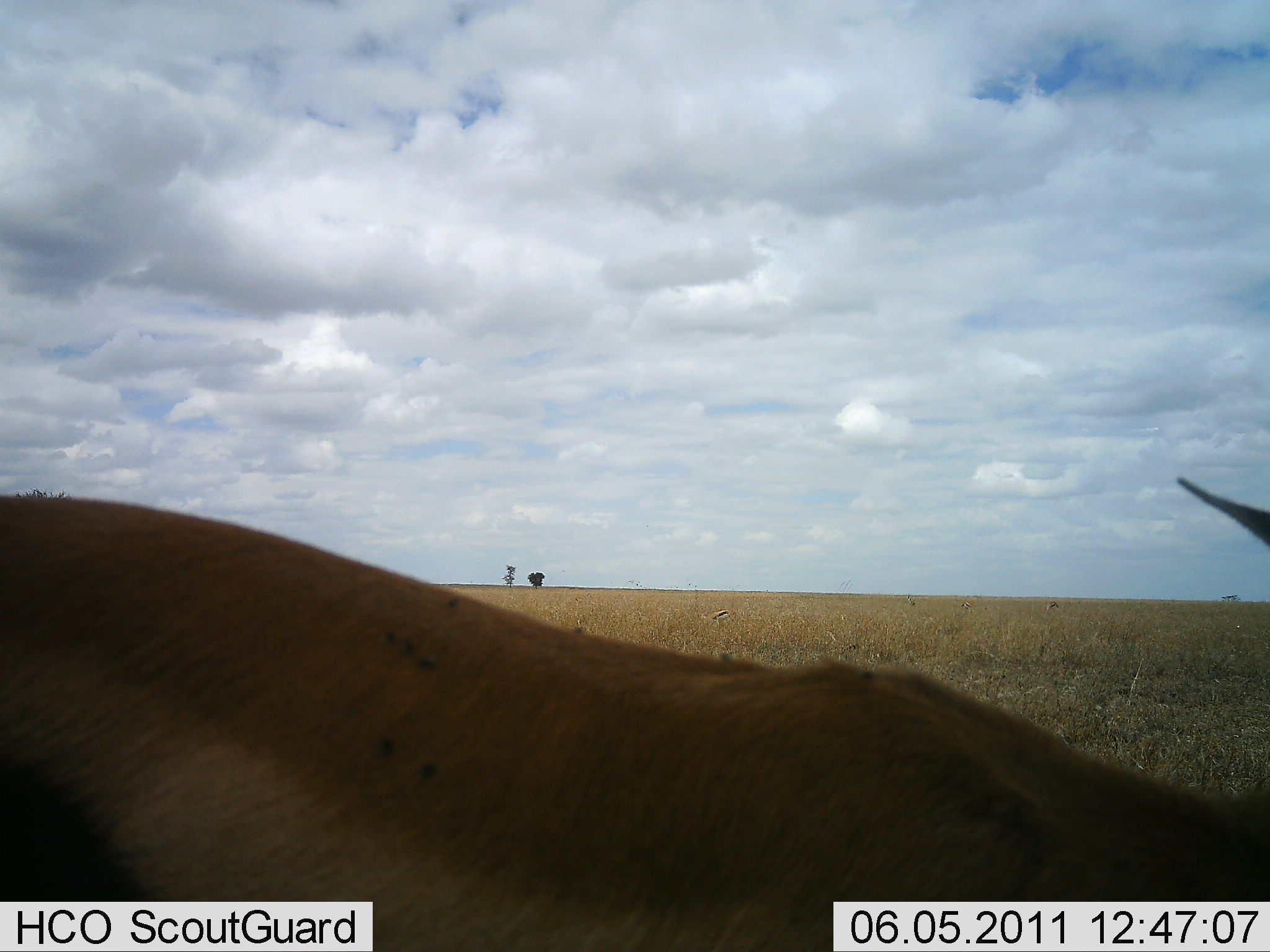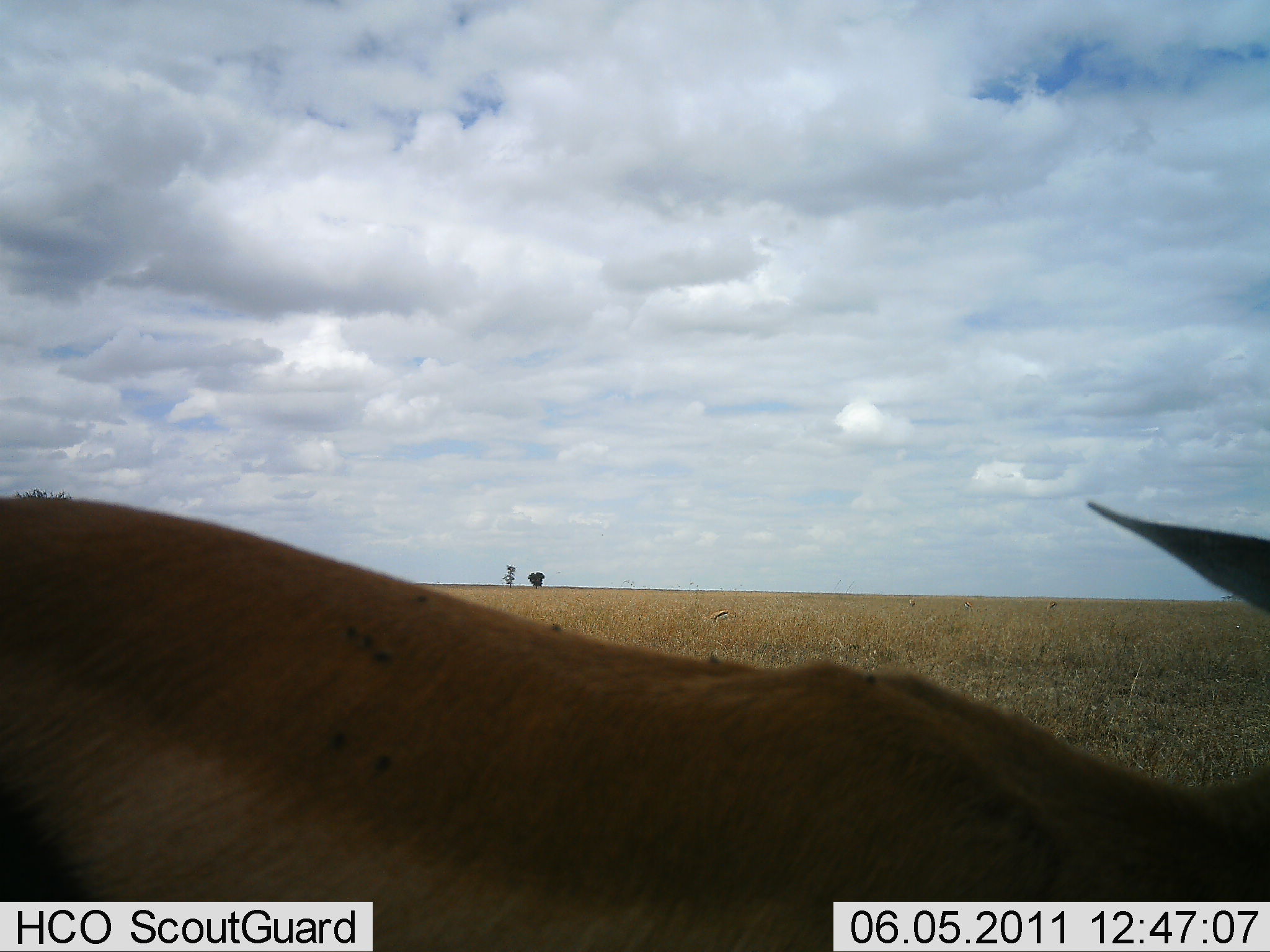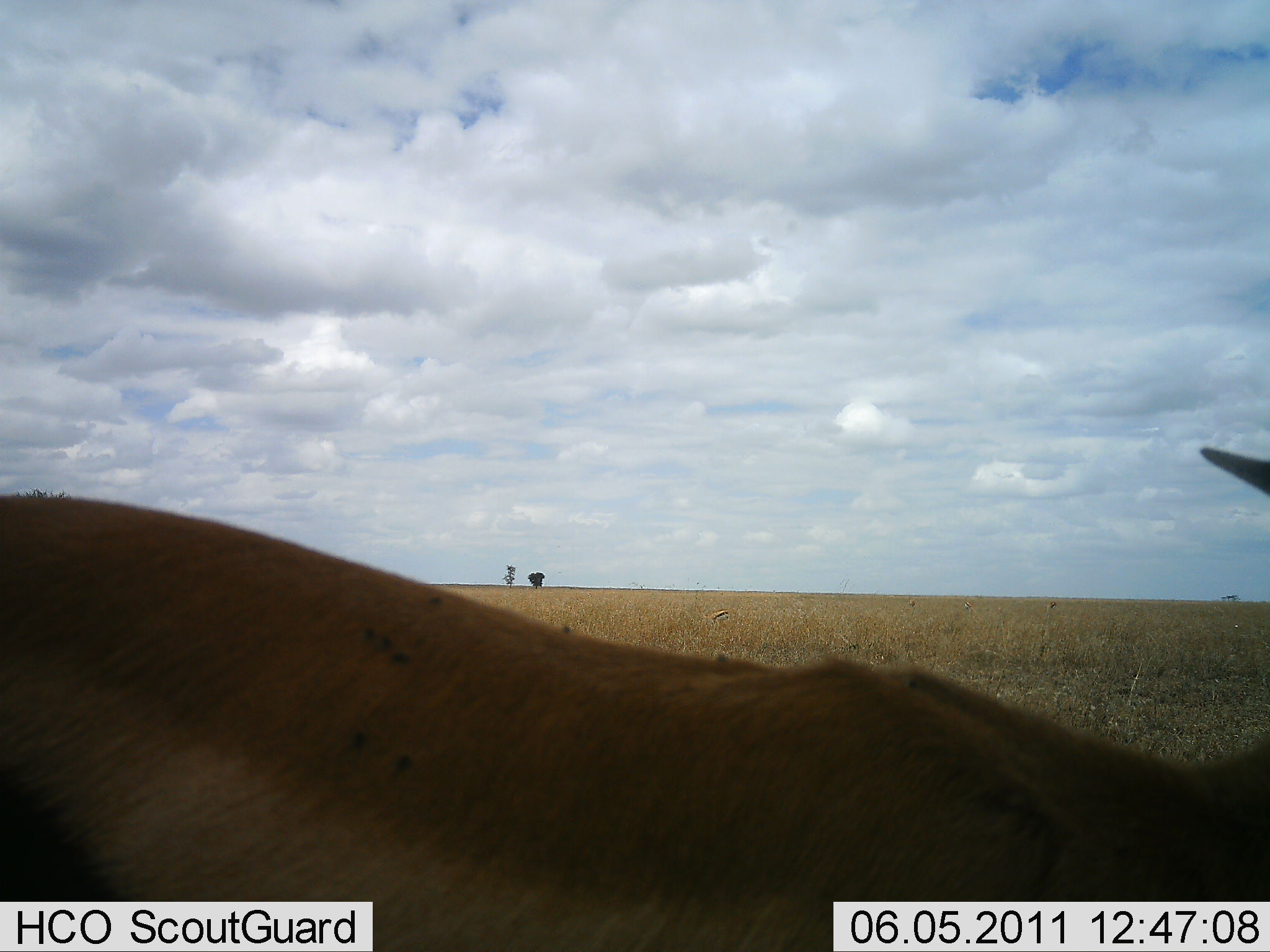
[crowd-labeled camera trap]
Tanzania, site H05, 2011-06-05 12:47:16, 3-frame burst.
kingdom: Animalia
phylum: Chordata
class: Mammalia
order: Artiodactyla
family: Bovidae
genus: Eudorcas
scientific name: Eudorcas thomsonii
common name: thomson's gazelle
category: gazellethomsons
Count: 1.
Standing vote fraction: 90%.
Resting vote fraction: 0%.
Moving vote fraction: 10%.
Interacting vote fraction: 0%.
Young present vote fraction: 0%.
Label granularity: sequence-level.